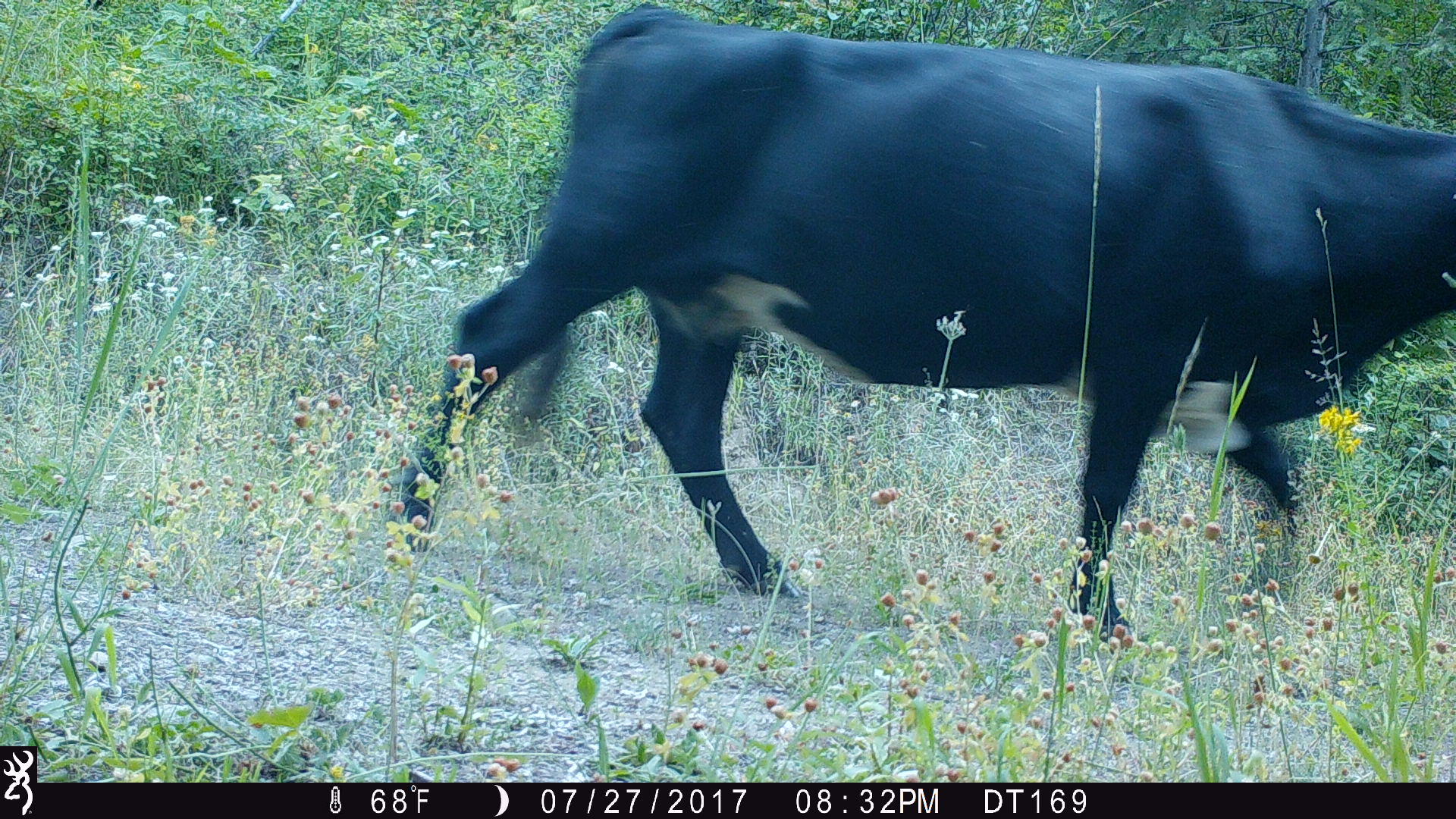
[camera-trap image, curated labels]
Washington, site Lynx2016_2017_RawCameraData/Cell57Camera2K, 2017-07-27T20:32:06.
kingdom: Animalia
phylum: Chordata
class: Mammalia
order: Artiodactyla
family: Bovidae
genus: Bos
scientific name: Bos taurus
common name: domestic cattle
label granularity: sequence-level